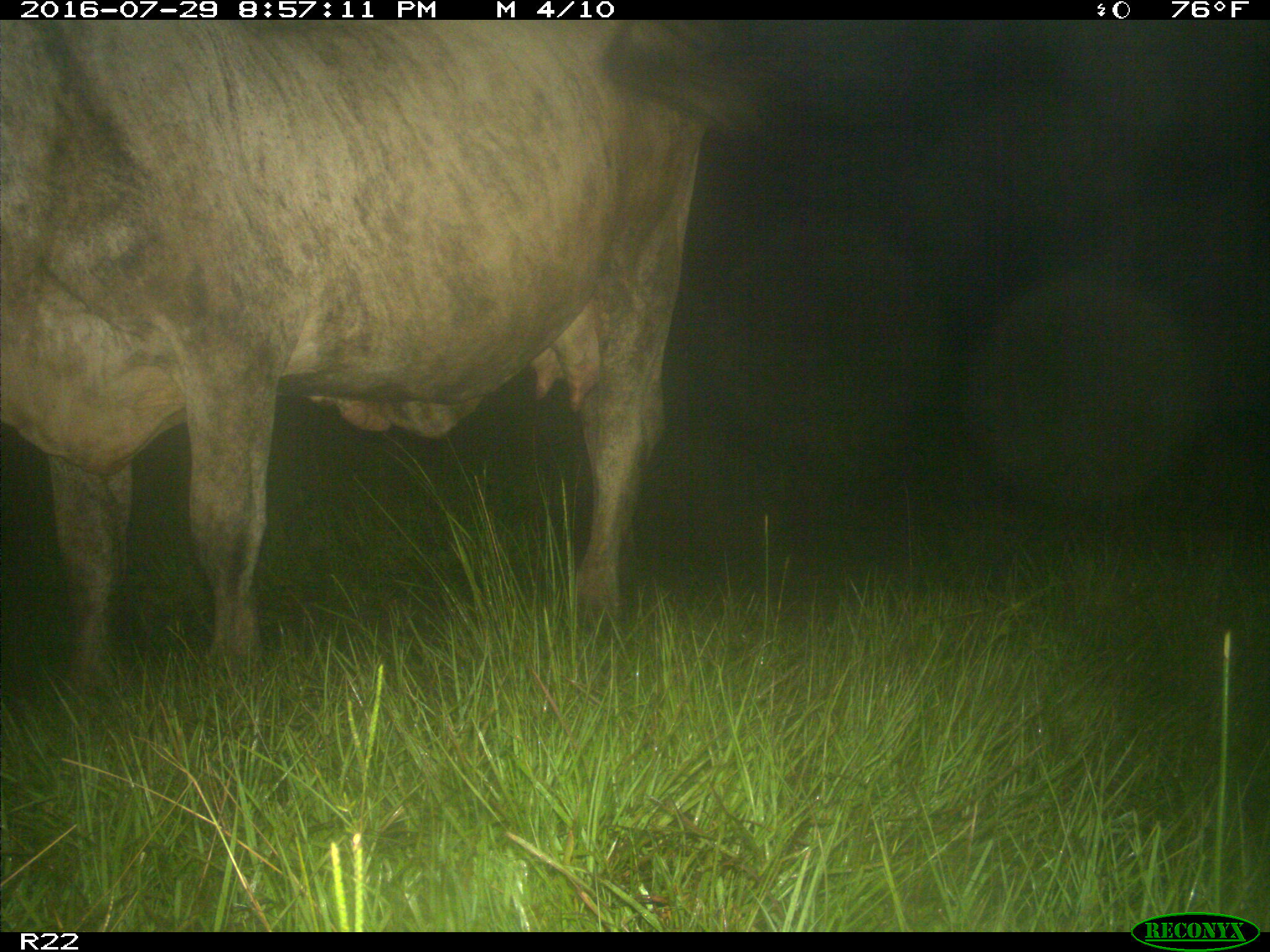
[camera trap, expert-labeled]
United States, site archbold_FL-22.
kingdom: Animalia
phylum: Chordata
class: Mammalia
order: Artiodactyla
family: Bovidae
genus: Bos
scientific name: Bos taurus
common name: domestic cow